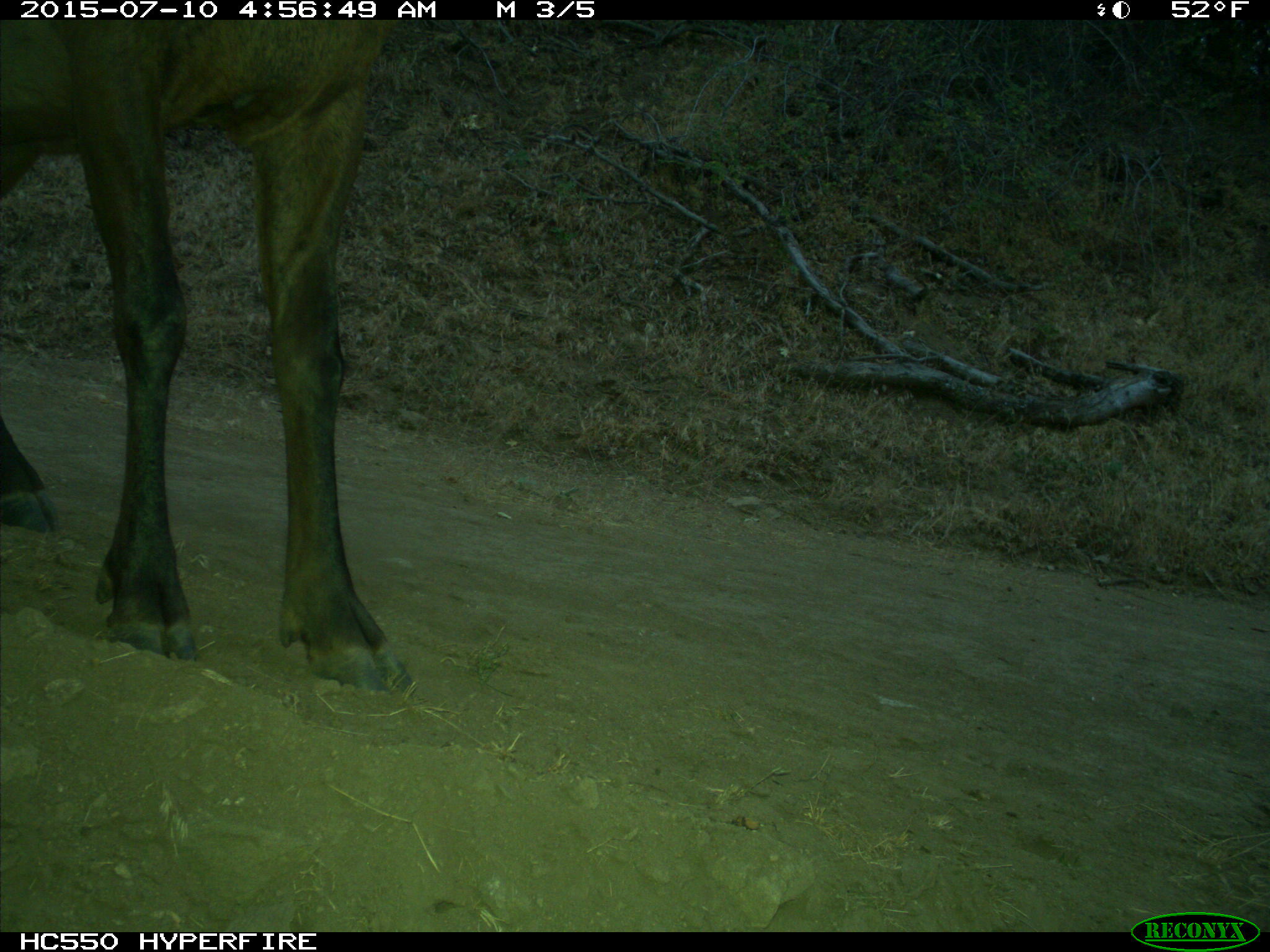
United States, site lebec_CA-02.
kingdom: Animalia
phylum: Chordata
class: Mammalia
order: Artiodactyla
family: Cervidae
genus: Cervus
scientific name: Cervus canadensis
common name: elk